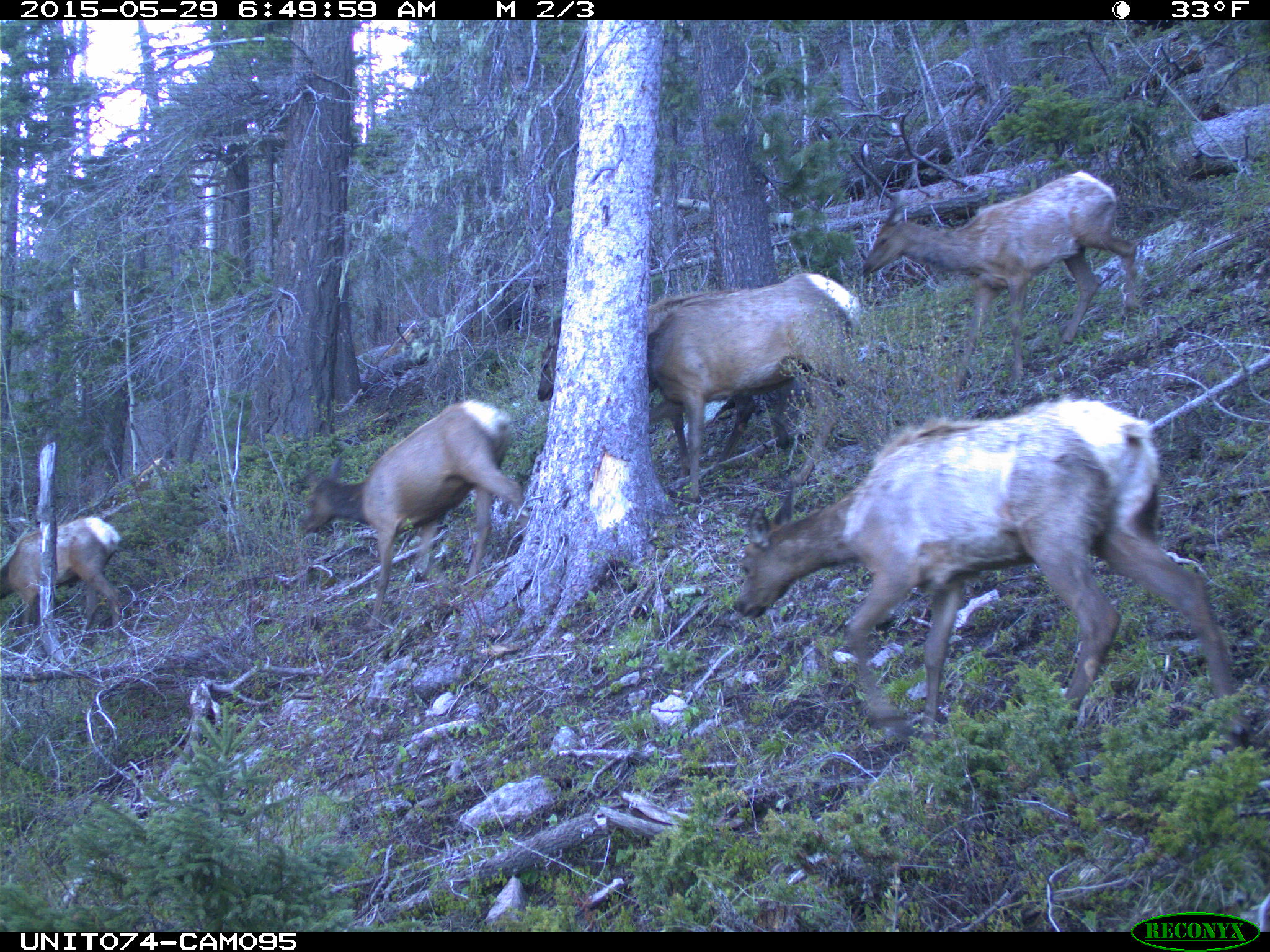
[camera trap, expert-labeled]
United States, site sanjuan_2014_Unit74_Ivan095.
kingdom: Animalia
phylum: Chordata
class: Mammalia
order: Artiodactyla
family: Cervidae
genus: Cervus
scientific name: Cervus elaphus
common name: red deer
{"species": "Cervus elaphus (red deer)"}